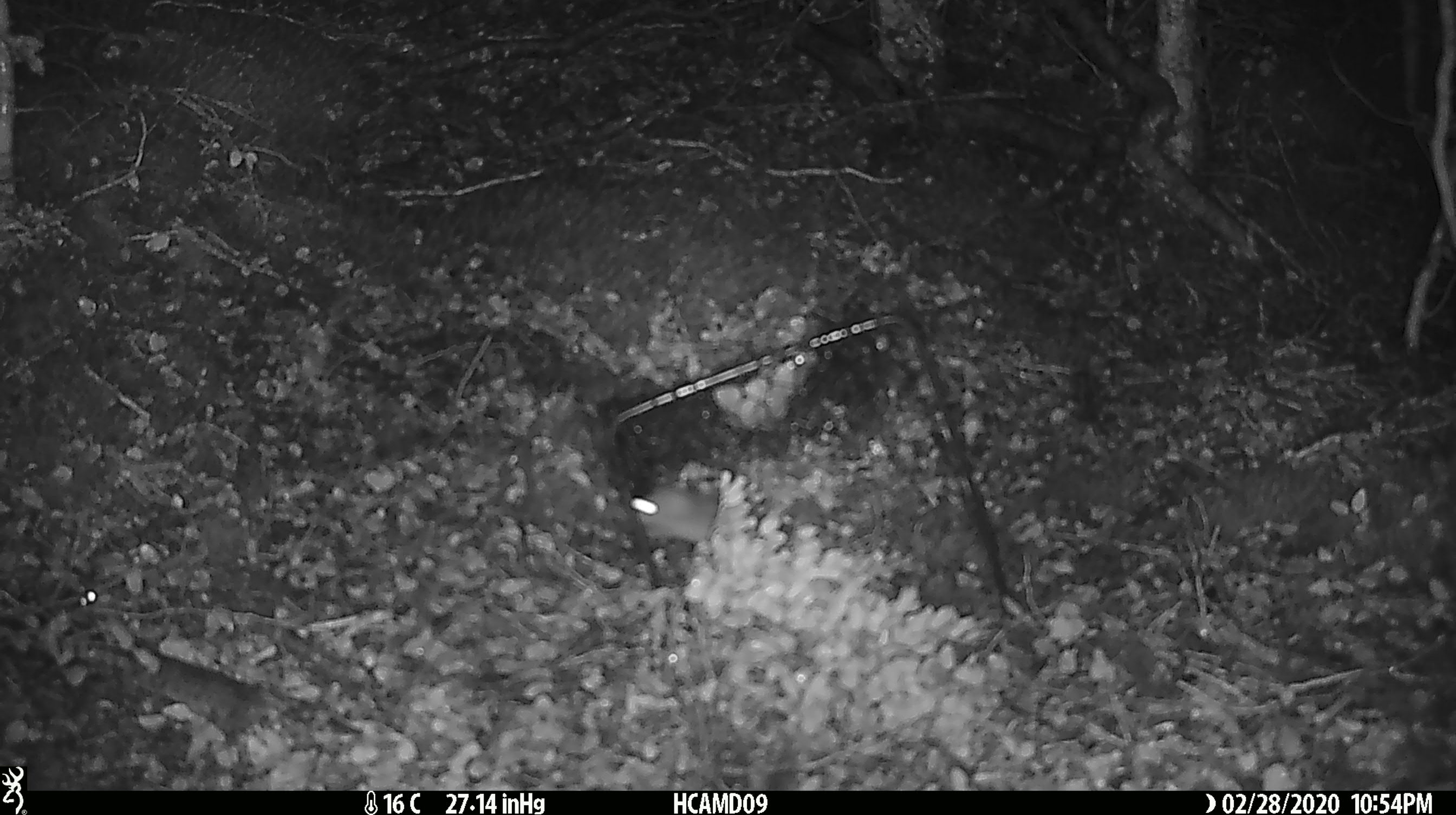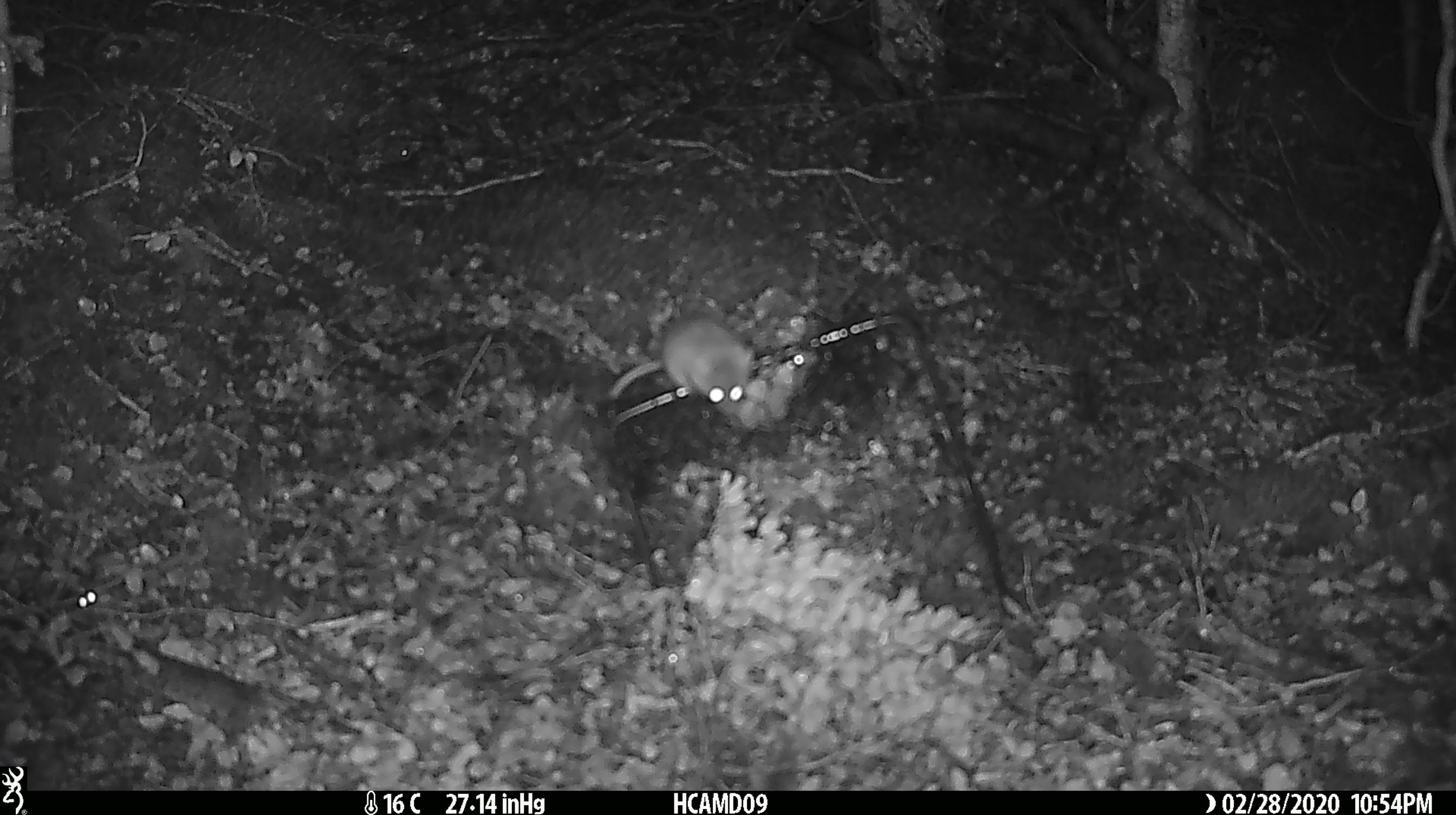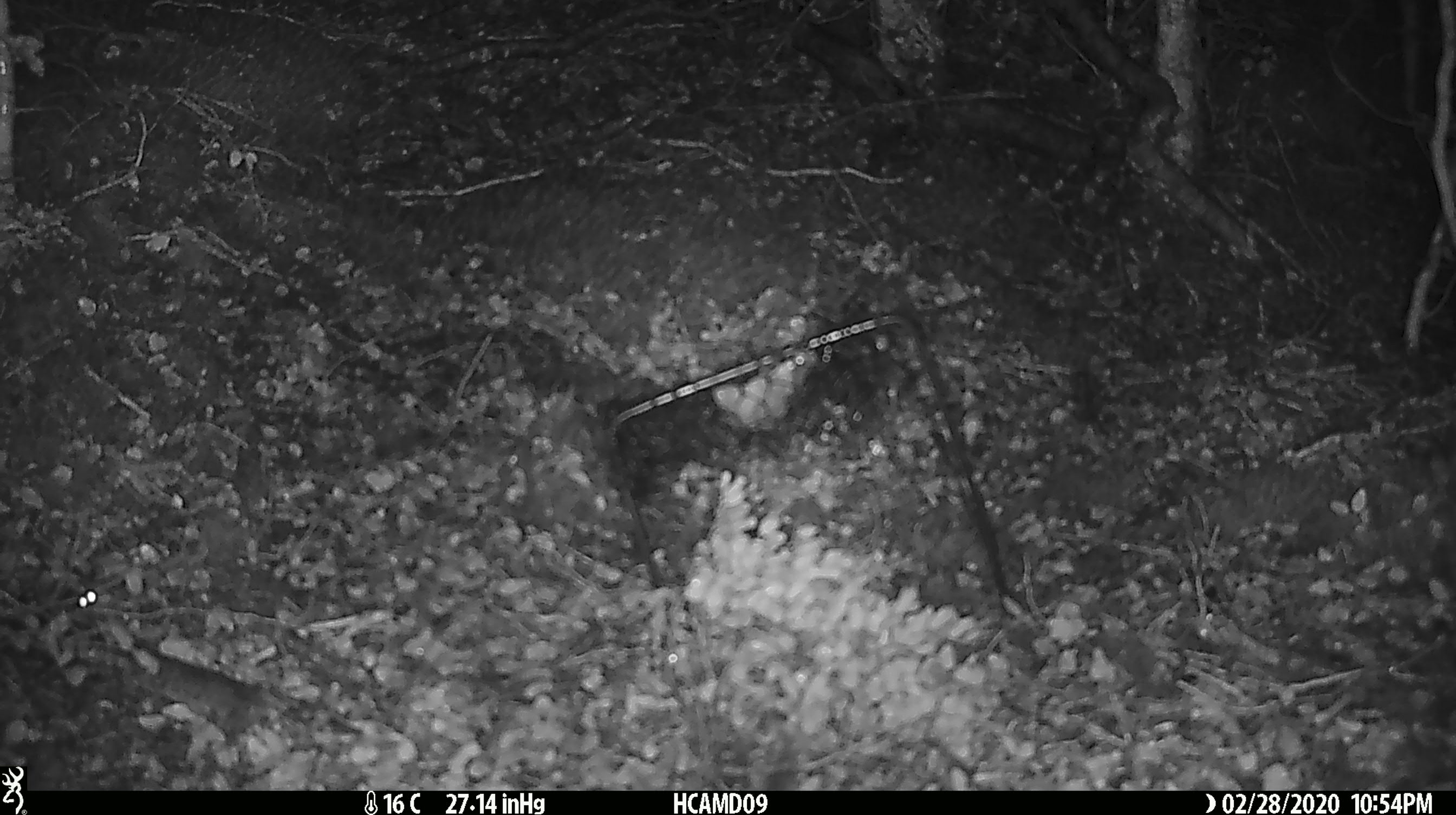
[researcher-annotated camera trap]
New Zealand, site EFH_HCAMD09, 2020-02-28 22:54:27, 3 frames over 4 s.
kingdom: Animalia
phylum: Chordata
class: Mammalia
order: Rodentia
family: Muridae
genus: Mus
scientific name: Mus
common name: mouse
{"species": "mouse (Mus)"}